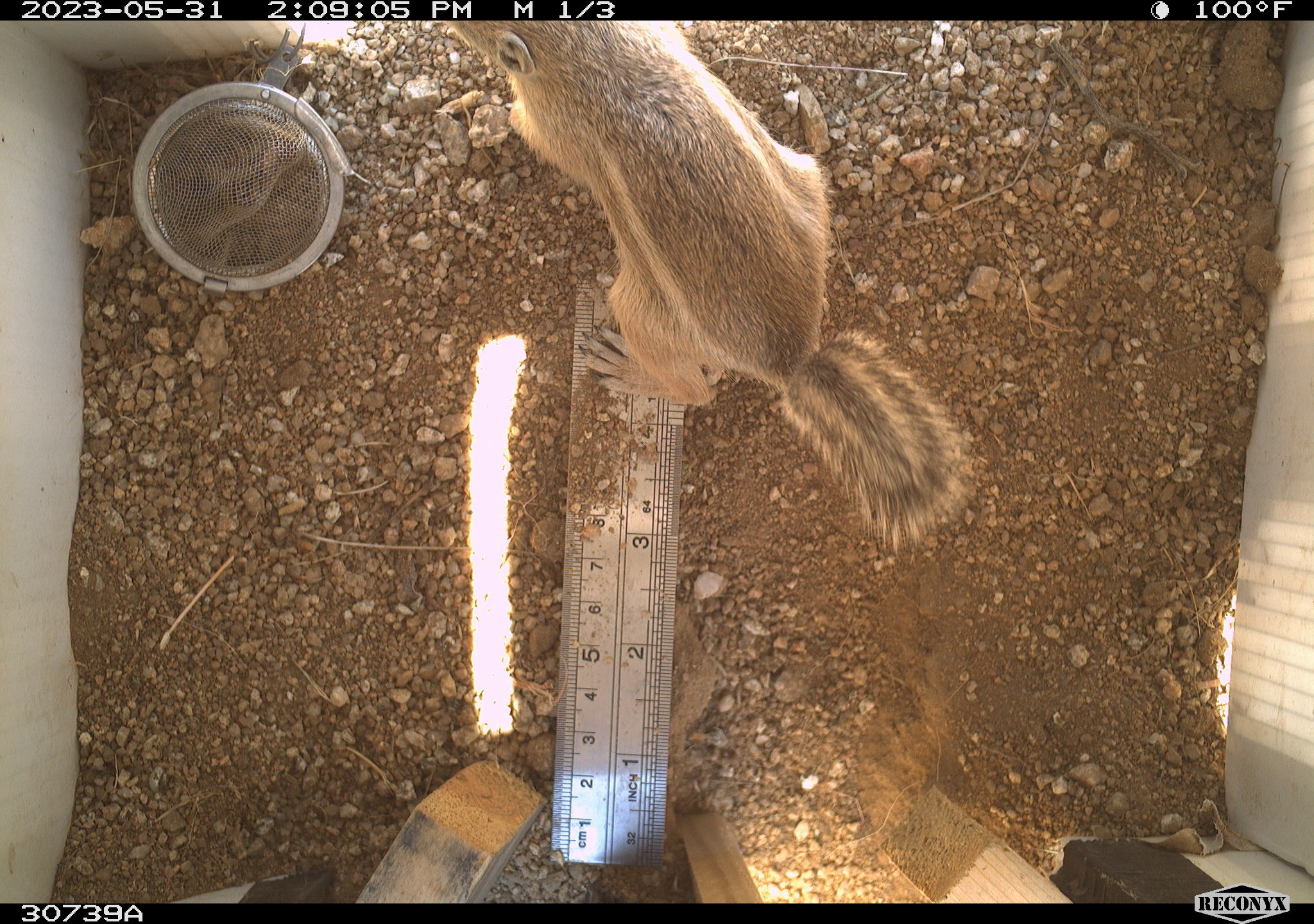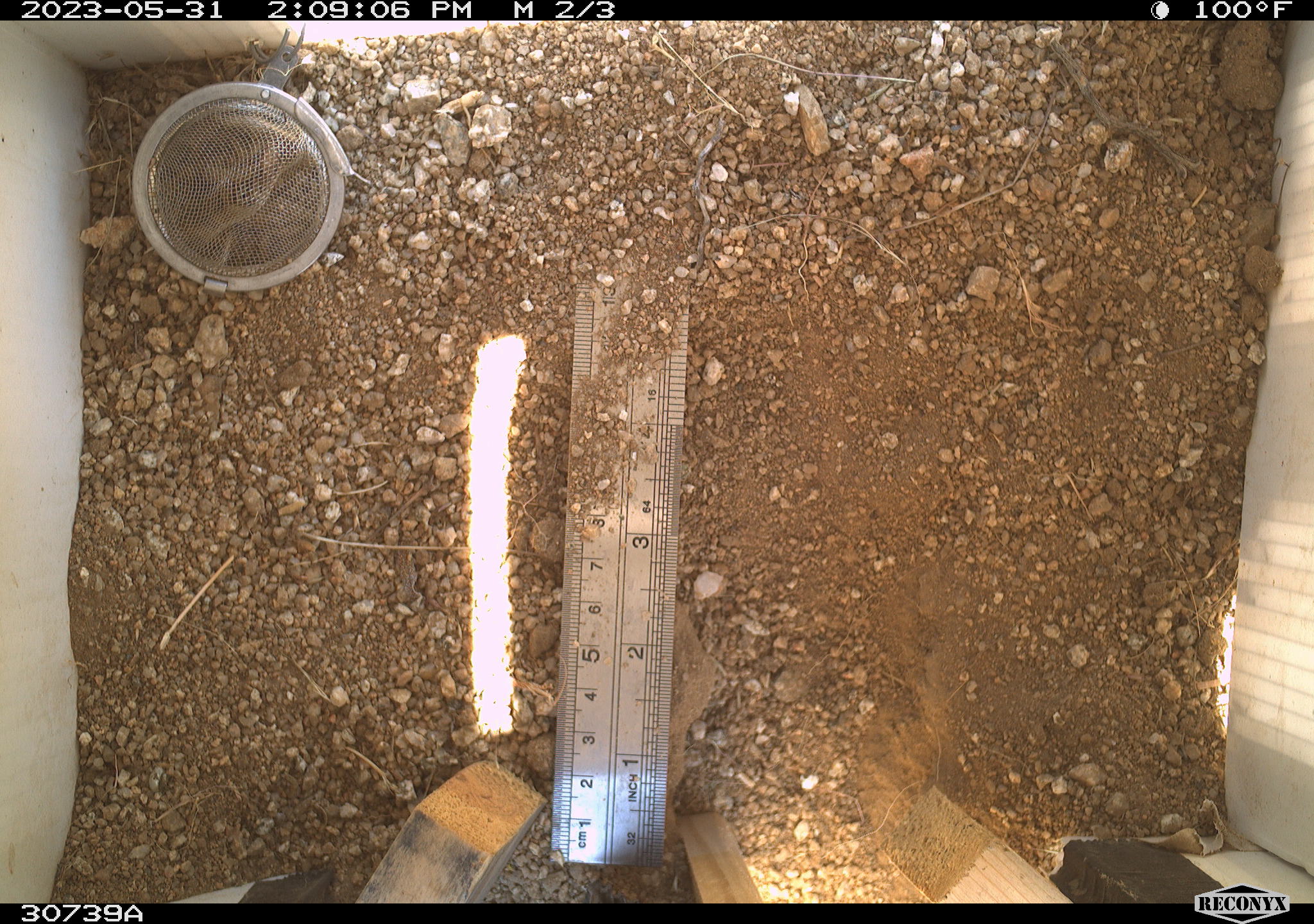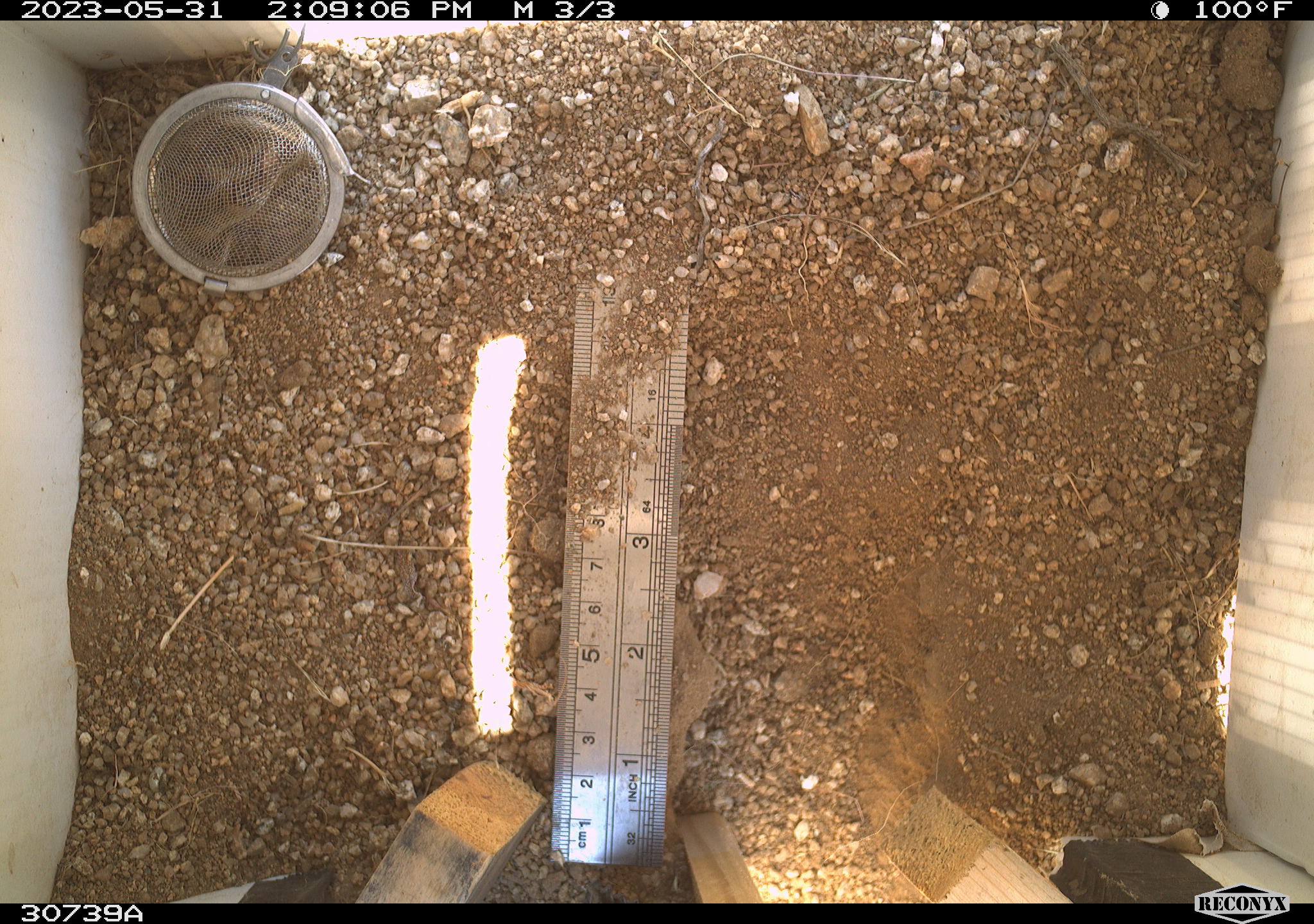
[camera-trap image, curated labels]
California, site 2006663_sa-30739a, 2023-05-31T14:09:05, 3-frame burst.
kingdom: Animalia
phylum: Chordata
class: Mammalia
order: Rodentia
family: Sciuridae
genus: Ammospermophilus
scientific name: Ammospermophilus leucurus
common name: white-tailed antelope squirrel